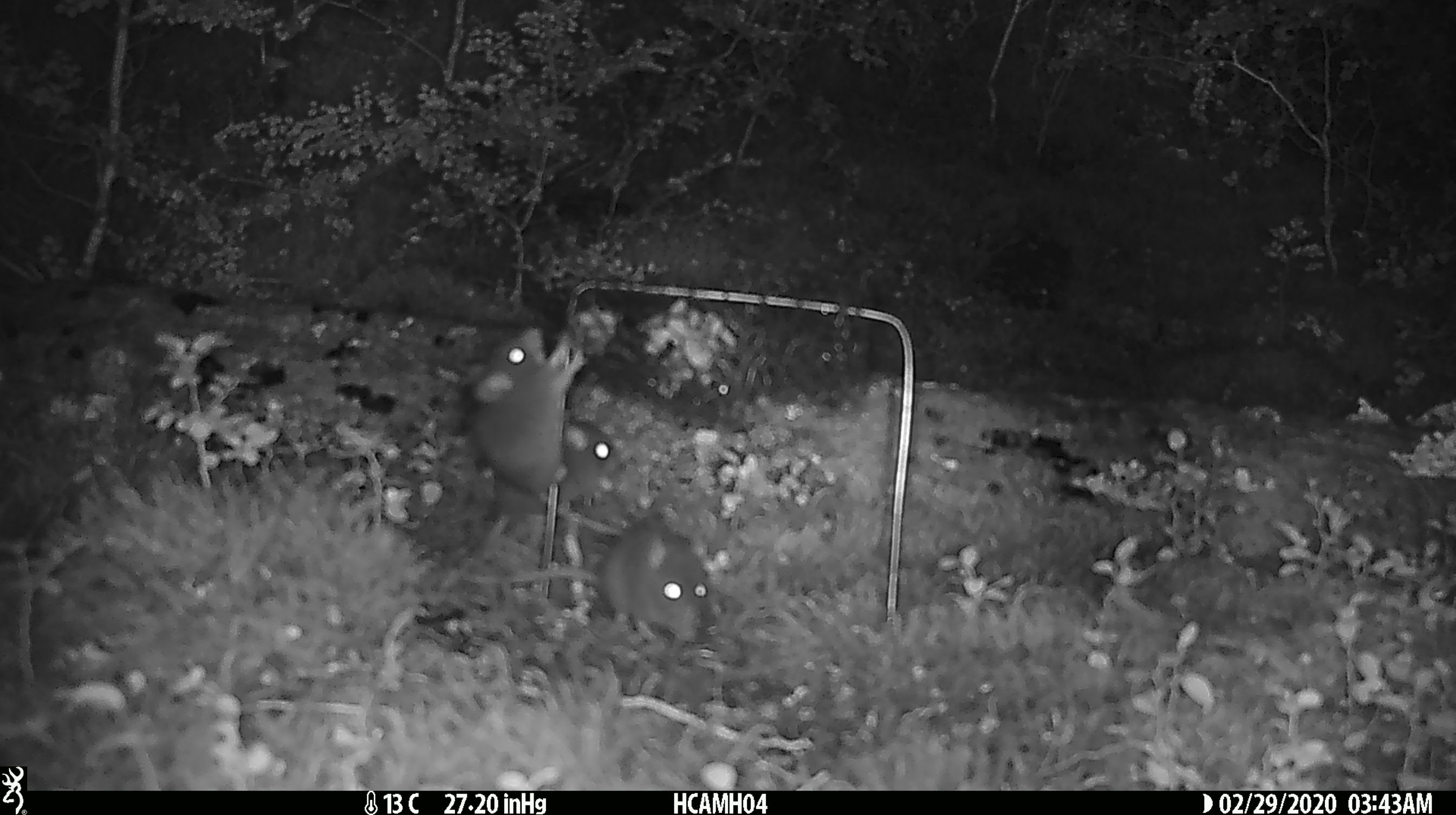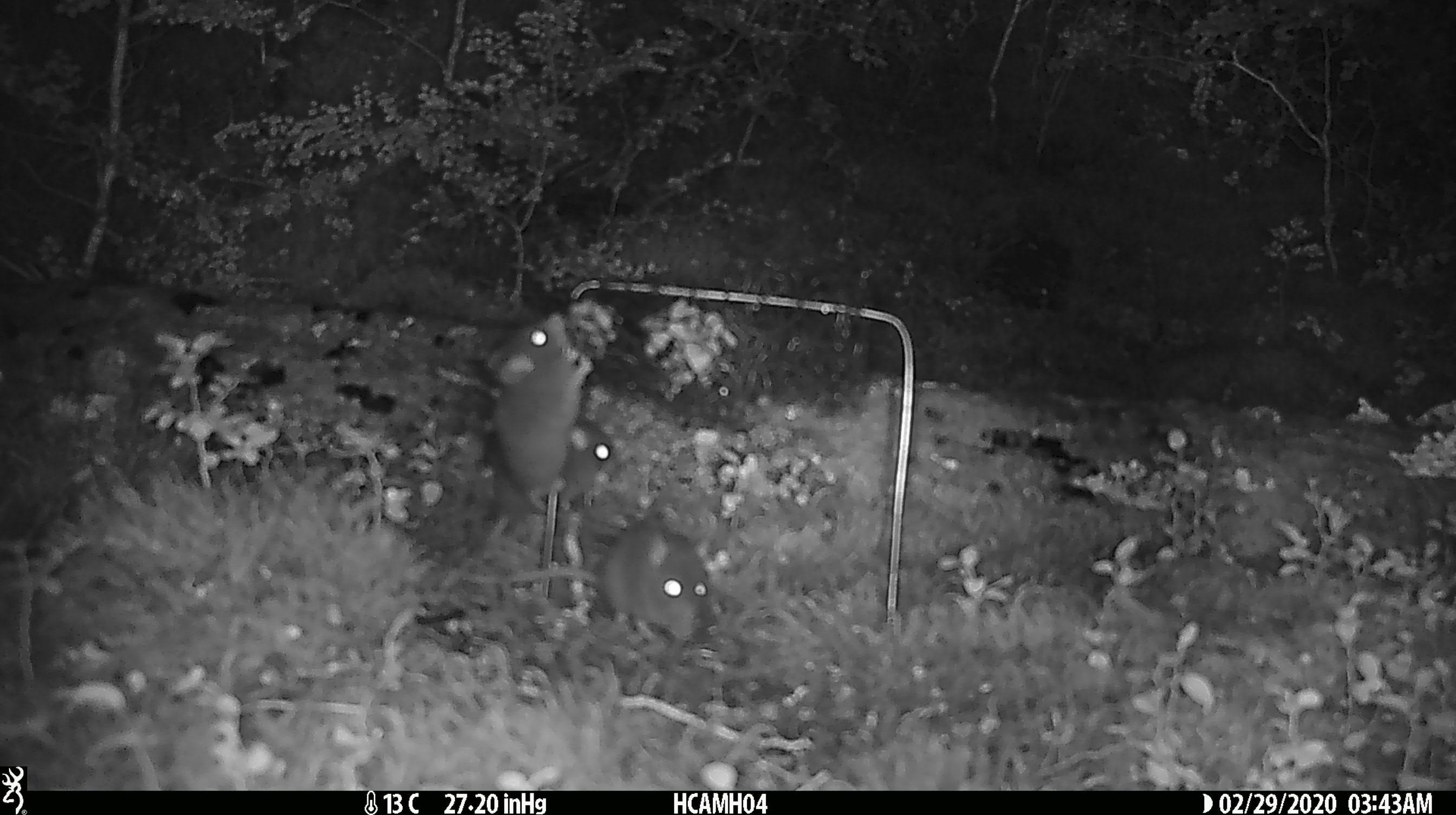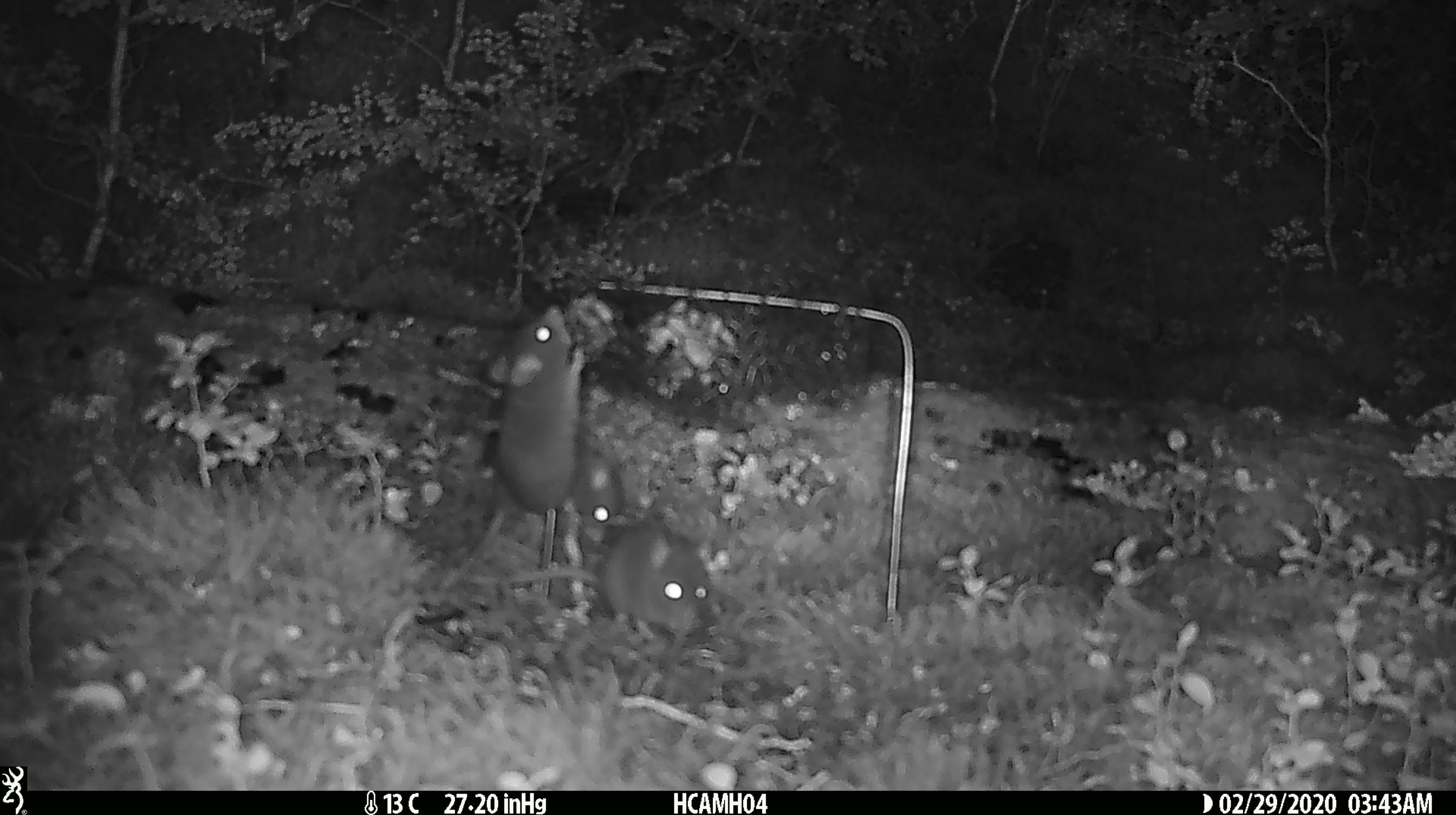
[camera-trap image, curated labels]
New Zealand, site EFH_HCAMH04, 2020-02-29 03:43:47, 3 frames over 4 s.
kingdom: Animalia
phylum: Chordata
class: Mammalia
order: Rodentia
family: Muridae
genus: Mus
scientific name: Mus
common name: mouse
Mouse (Mus).